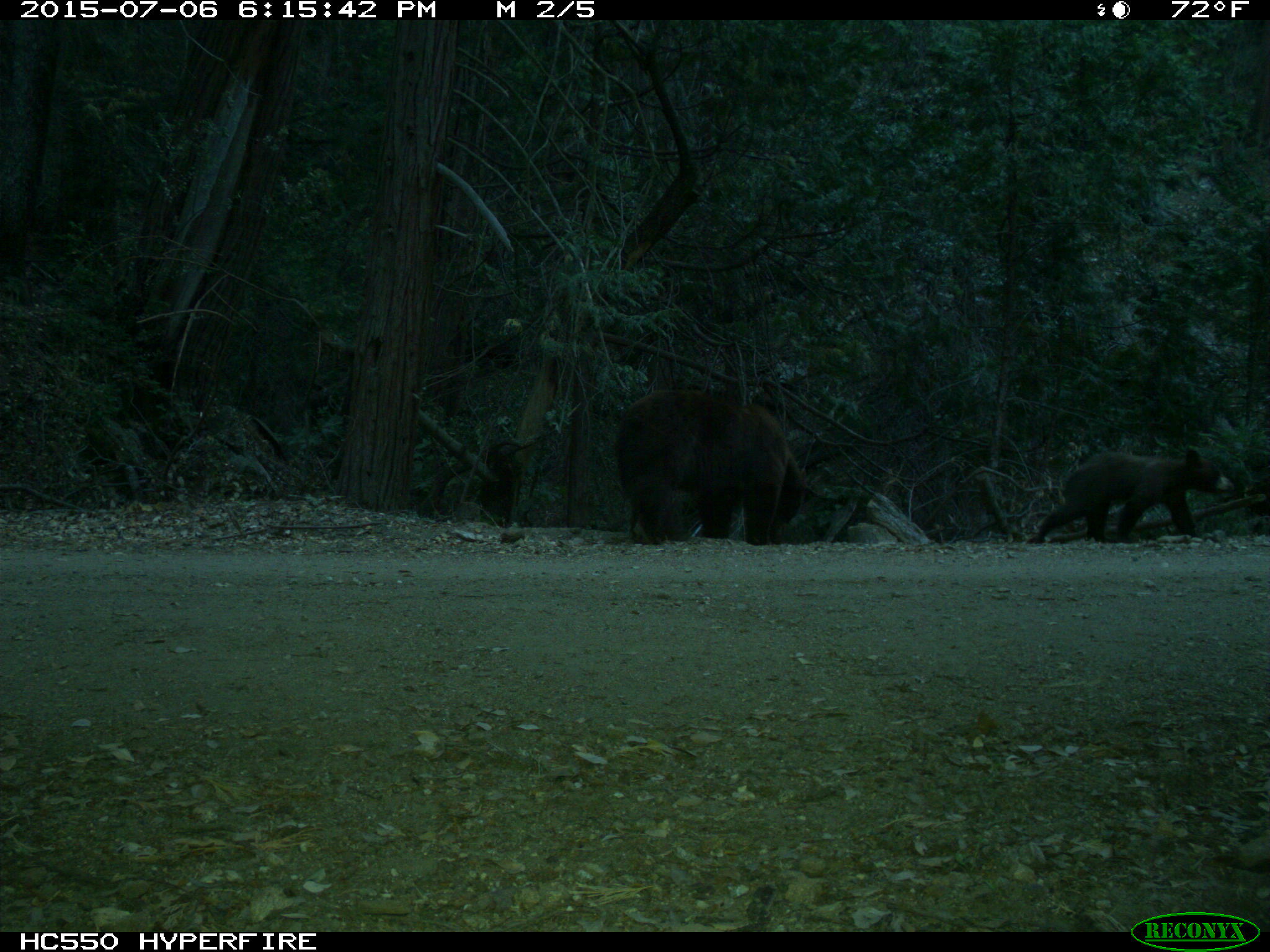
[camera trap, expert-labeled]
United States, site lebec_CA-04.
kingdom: Animalia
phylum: Chordata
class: Mammalia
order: Carnivora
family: Ursidae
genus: Ursus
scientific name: Ursus americanus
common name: american black bear